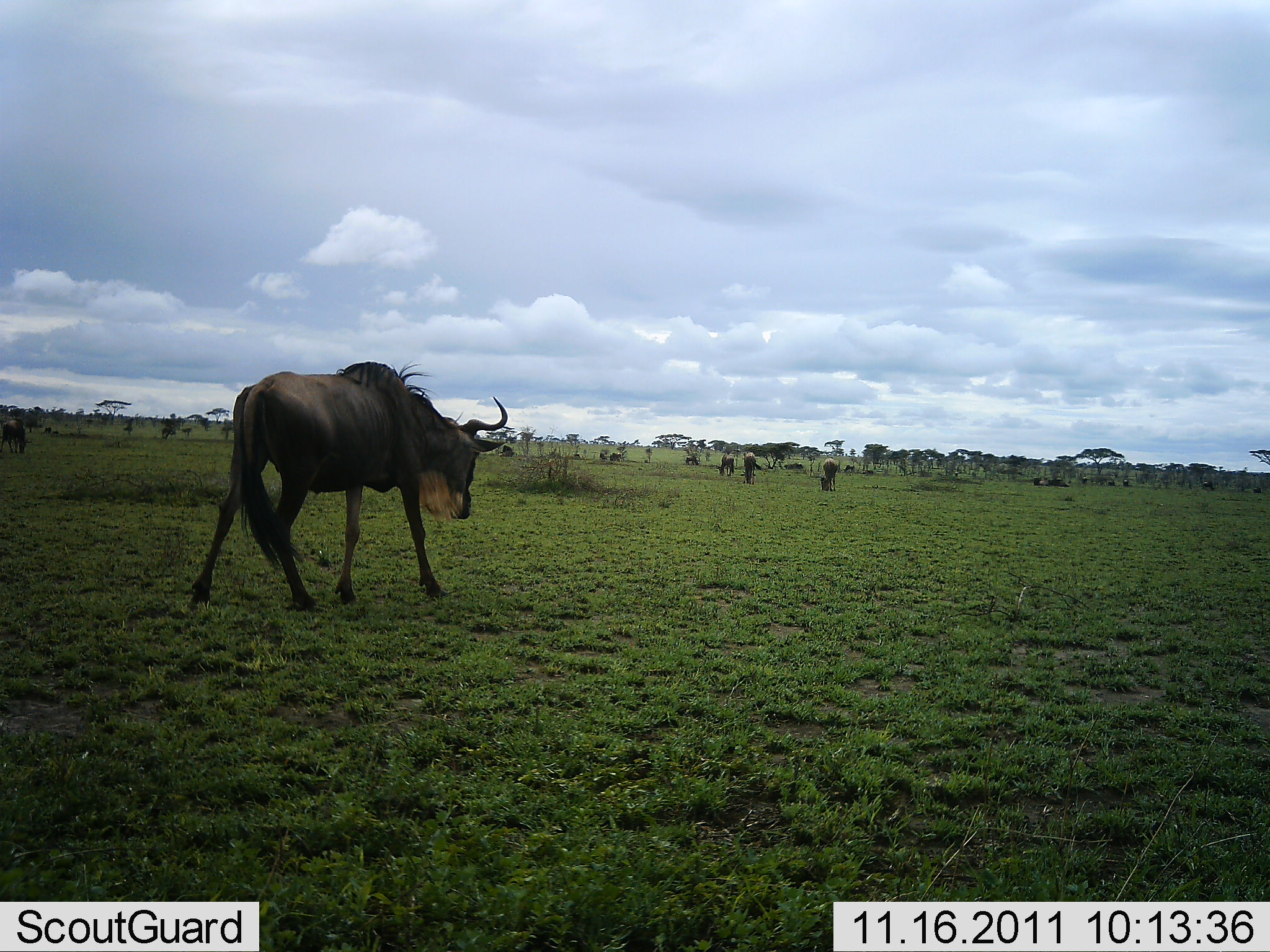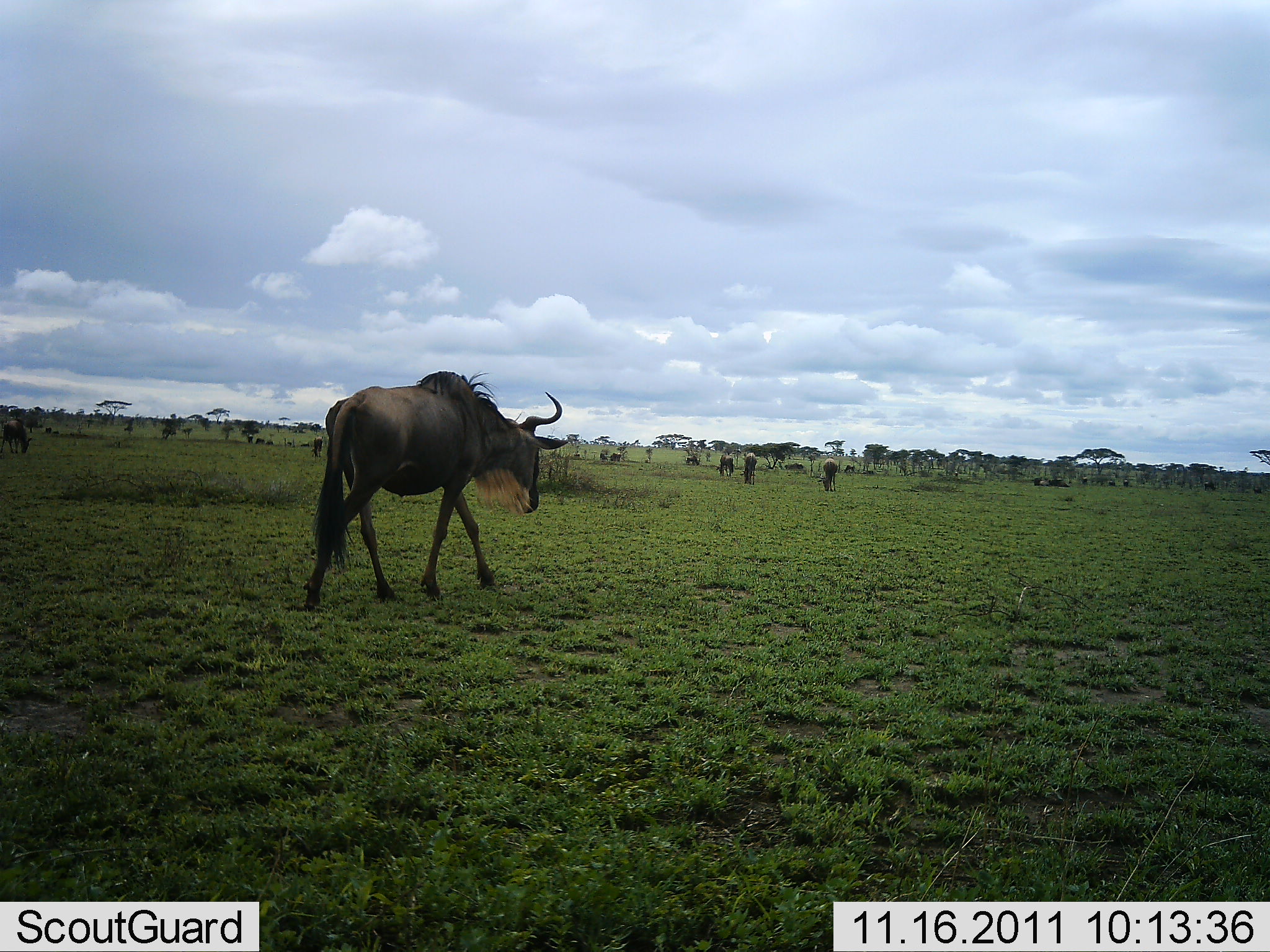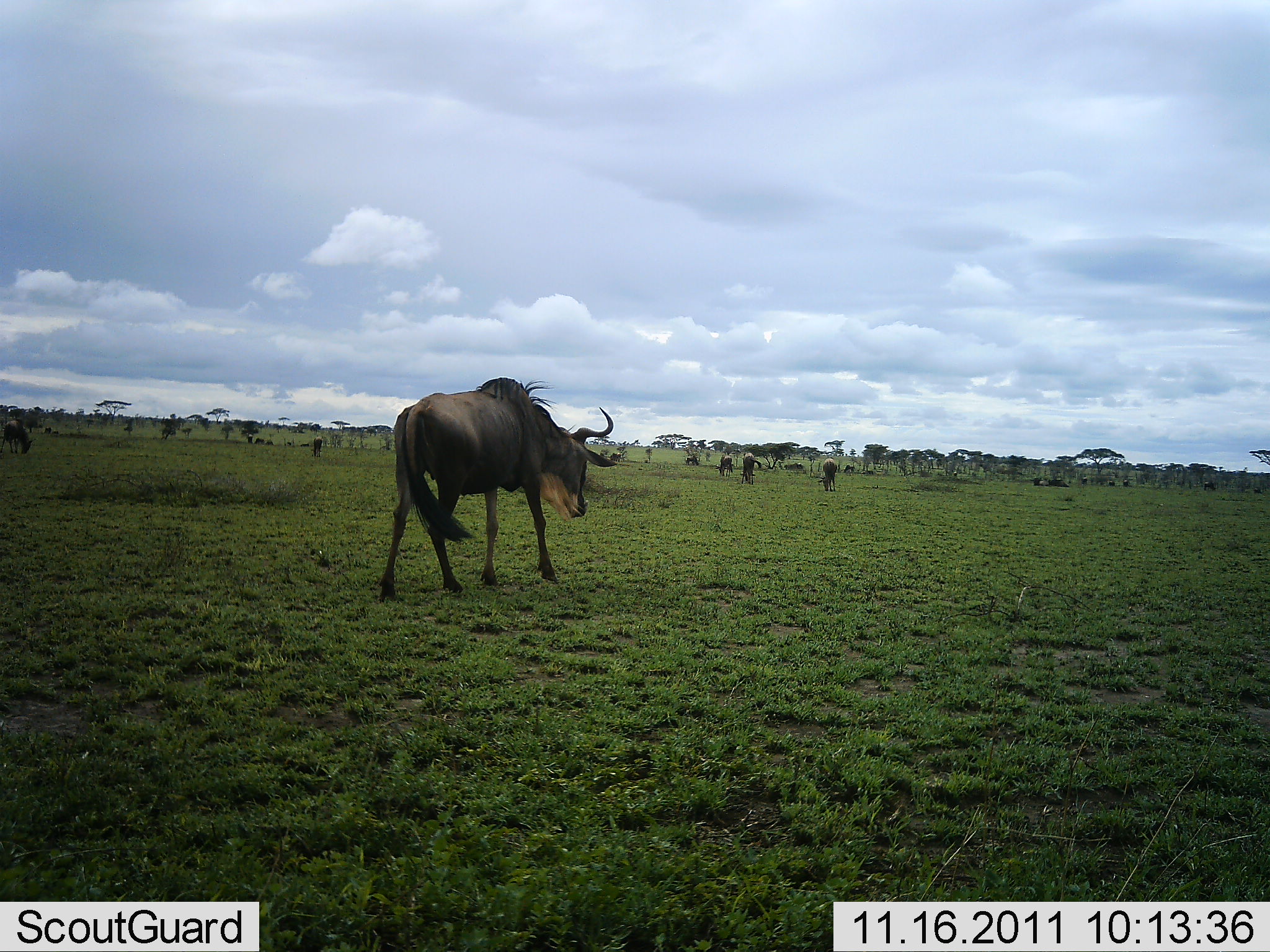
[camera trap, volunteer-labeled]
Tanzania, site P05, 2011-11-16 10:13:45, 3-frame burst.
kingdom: Animalia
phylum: Chordata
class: Mammalia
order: Artiodactyla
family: Bovidae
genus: Connochaetes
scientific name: Connochaetes taurinus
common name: blue wildebeest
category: wildebeest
Wildebeest (blue wildebeest) (Connochaetes taurinus), count 11-50. Behavior (volunteer vote fractions): standing 40%, resting 0%, moving 80%, interacting 0%. Young present (vote fraction): 0%. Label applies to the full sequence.